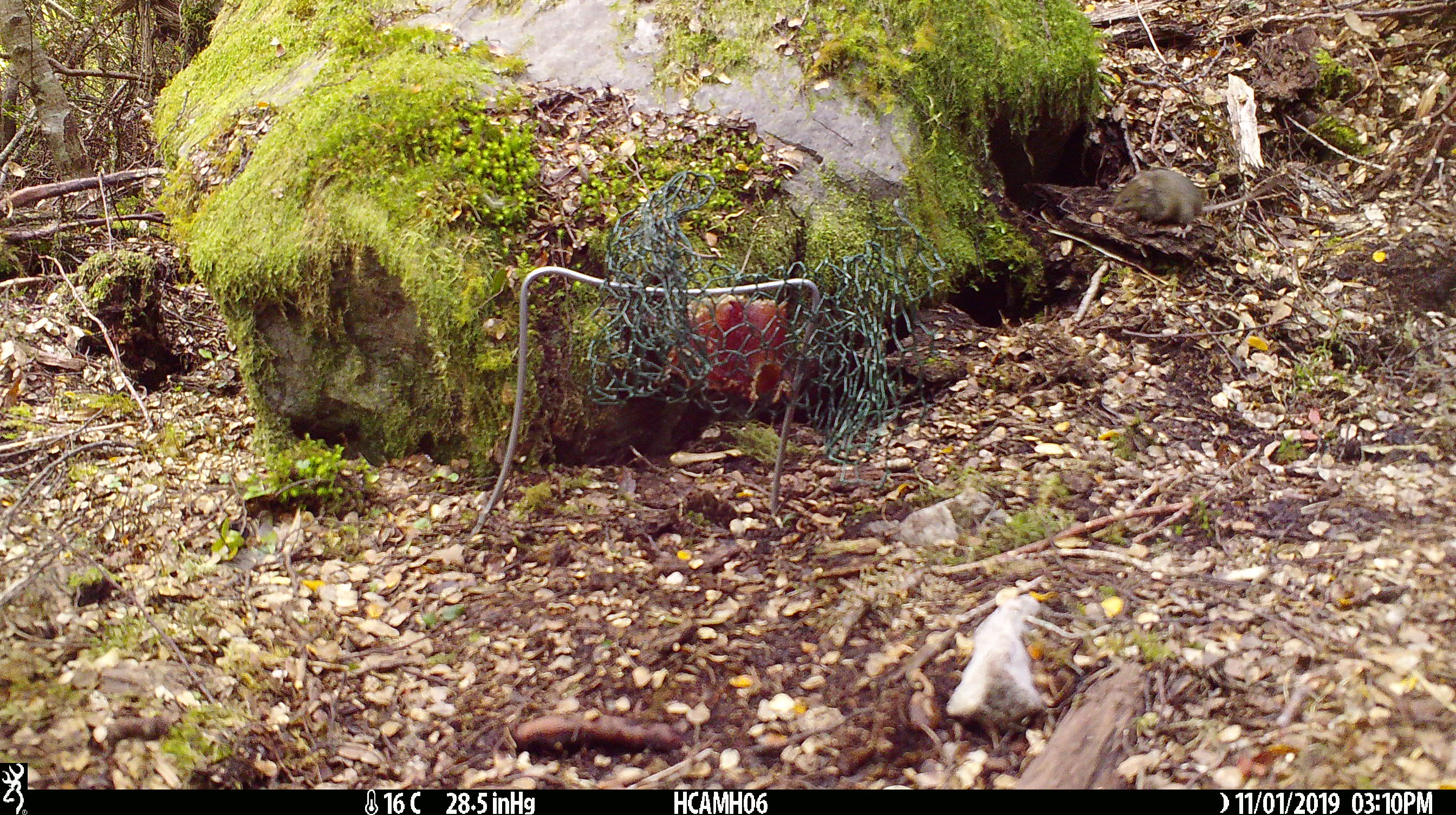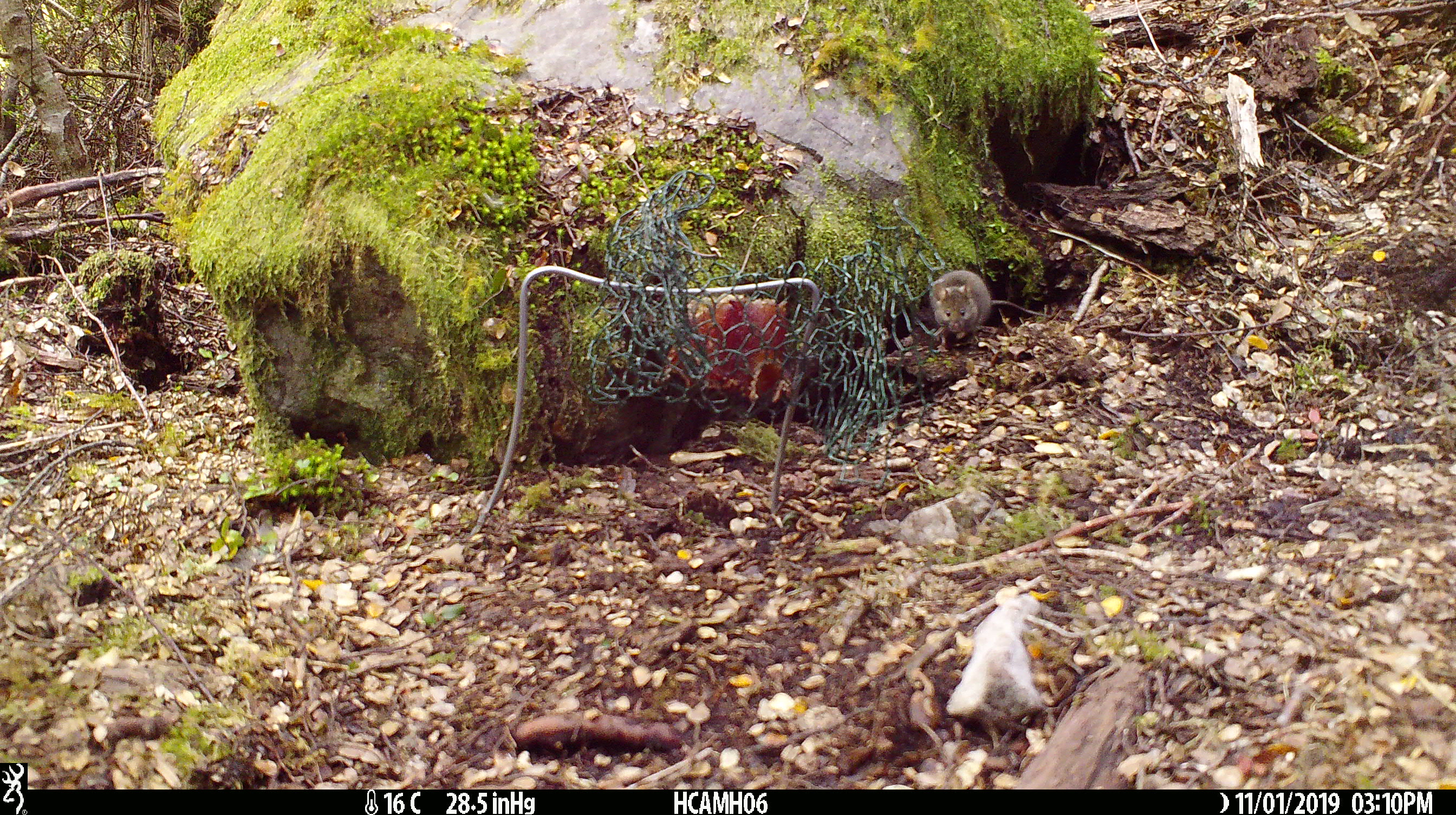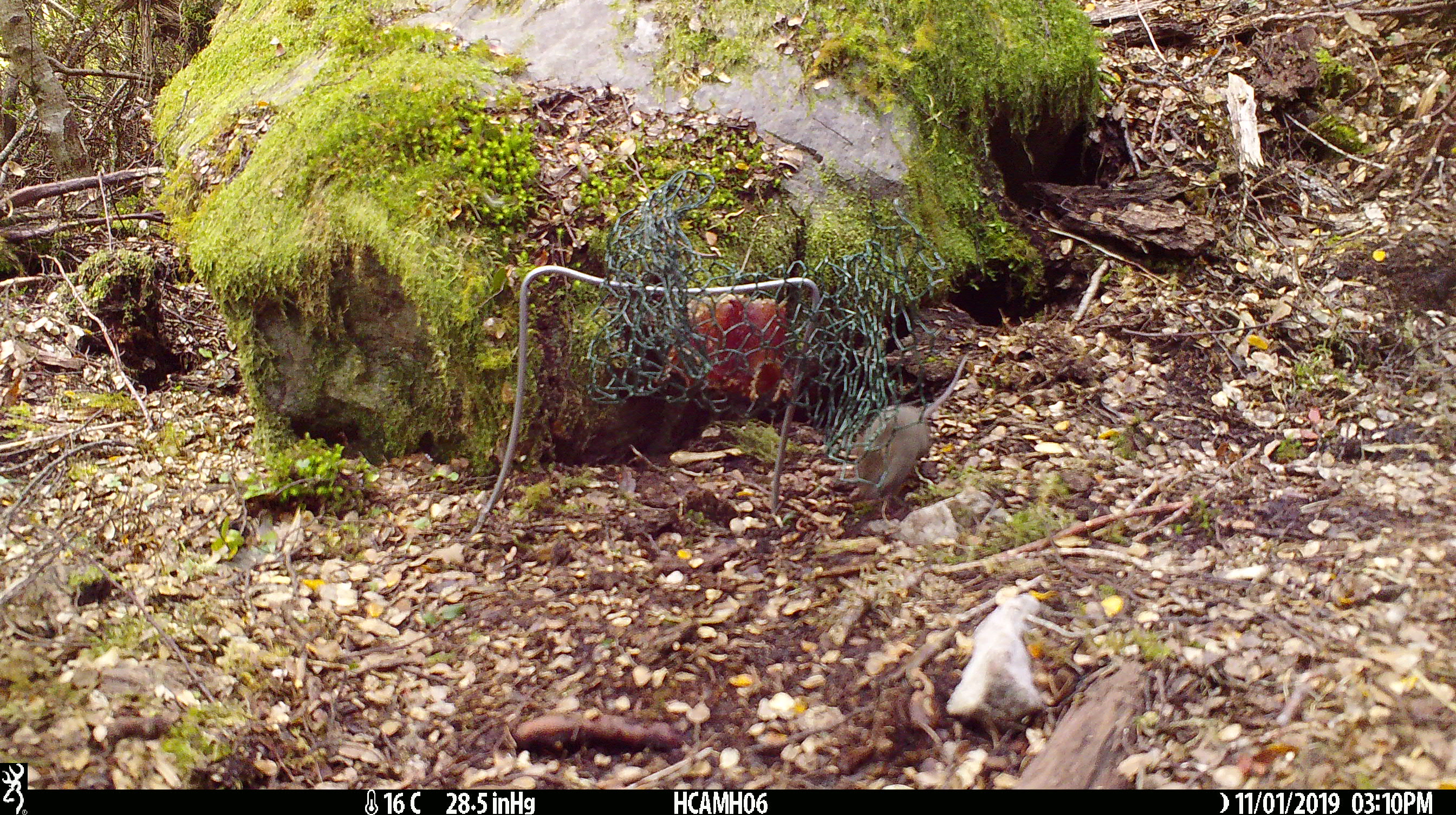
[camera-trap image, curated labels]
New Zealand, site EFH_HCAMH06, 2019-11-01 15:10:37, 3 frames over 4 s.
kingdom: Animalia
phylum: Chordata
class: Mammalia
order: Rodentia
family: Muridae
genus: Mus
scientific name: Mus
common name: mouse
Mouse (Mus).